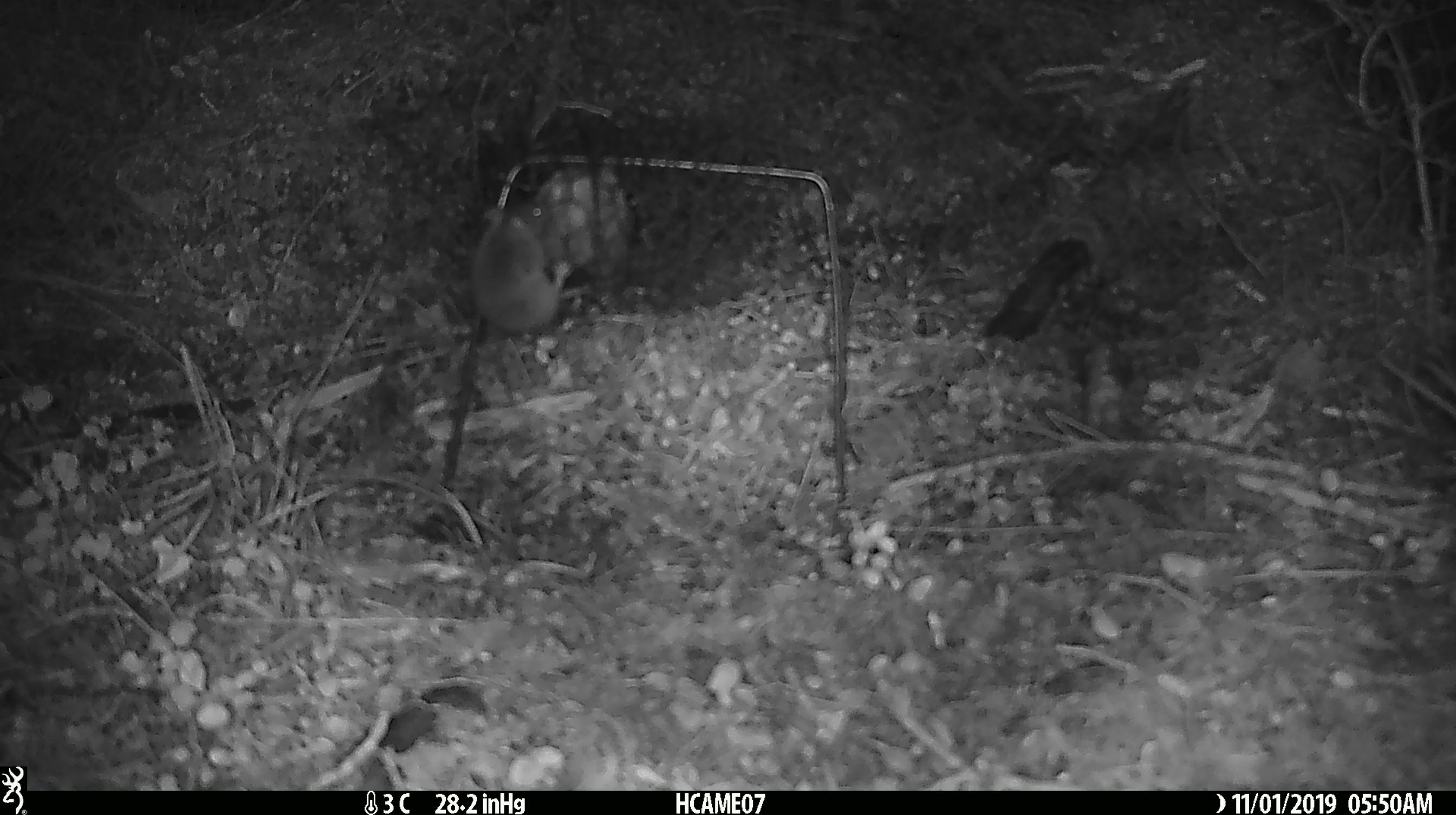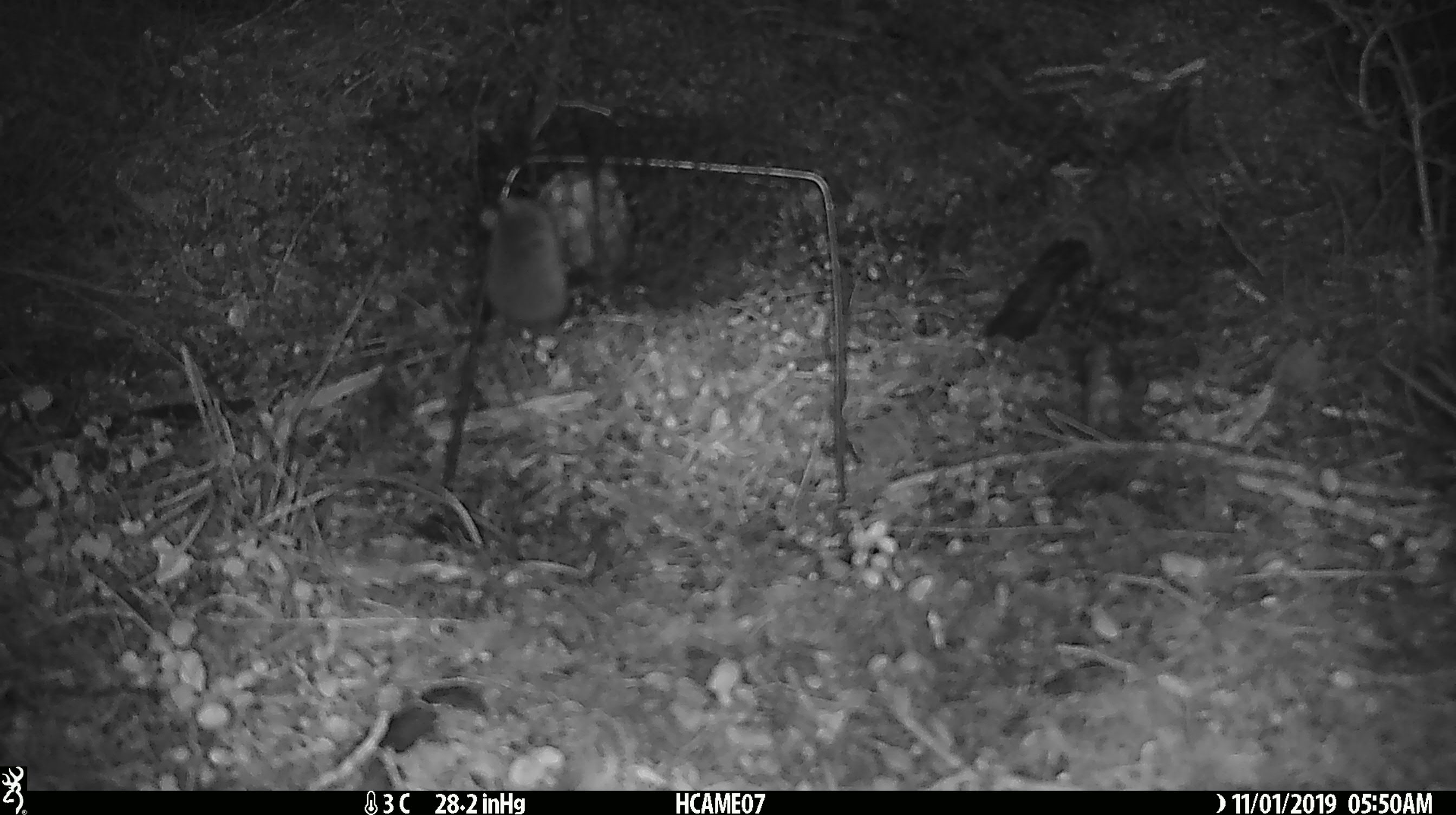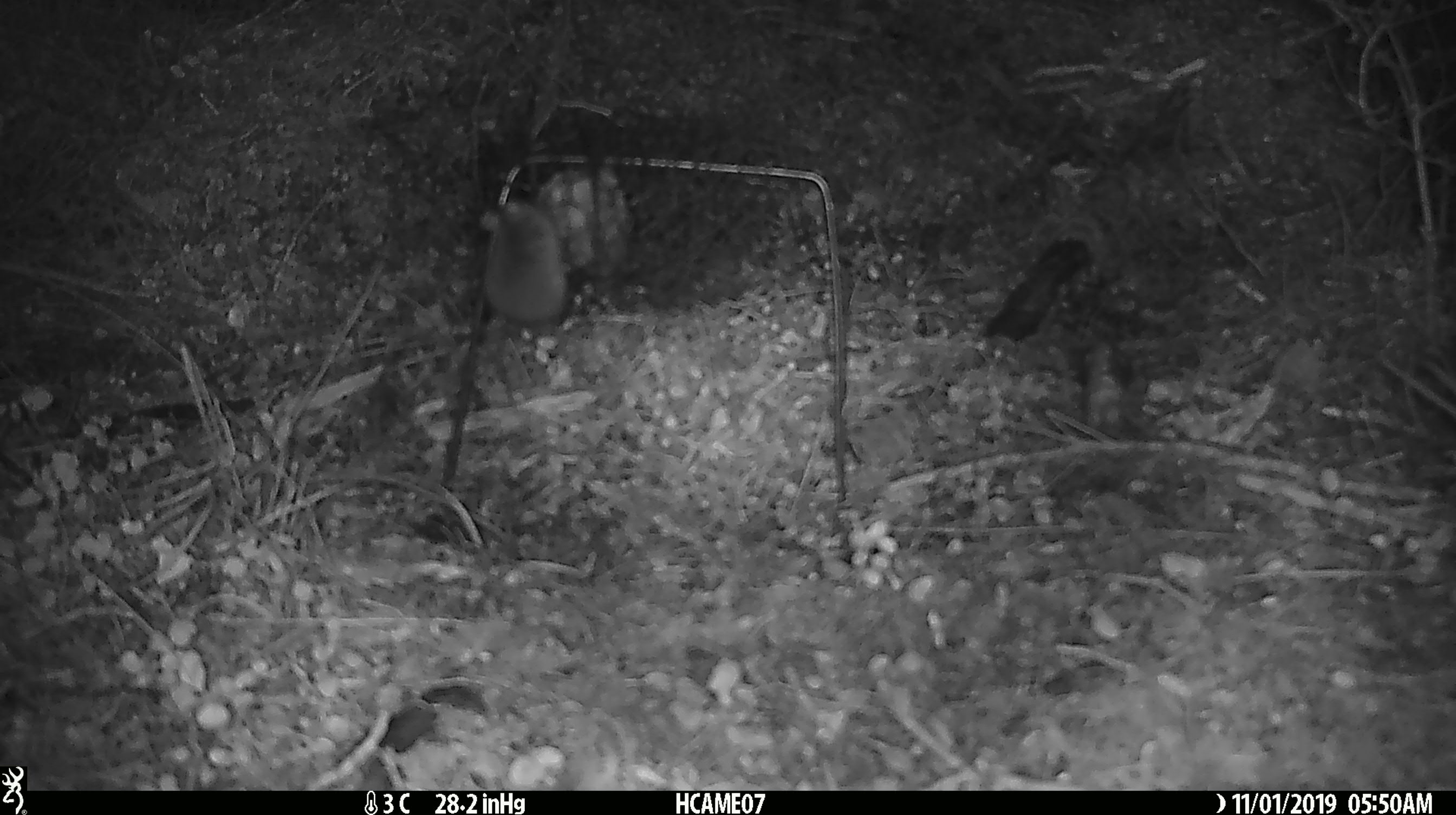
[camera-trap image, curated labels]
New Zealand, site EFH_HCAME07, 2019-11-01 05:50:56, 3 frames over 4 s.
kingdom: Animalia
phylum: Chordata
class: Mammalia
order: Rodentia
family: Muridae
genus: Mus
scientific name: Mus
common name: mouse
Mouse (Mus).